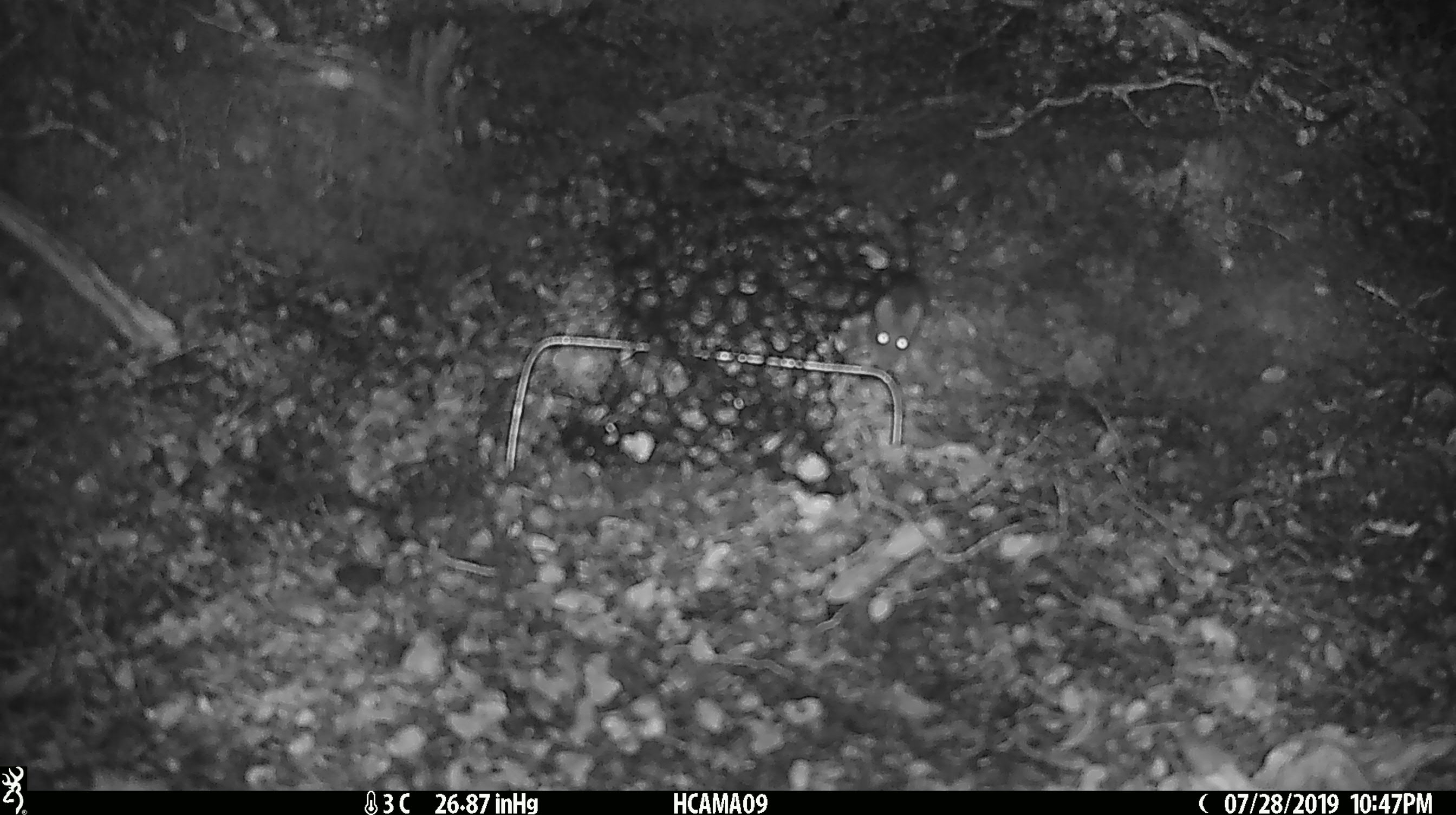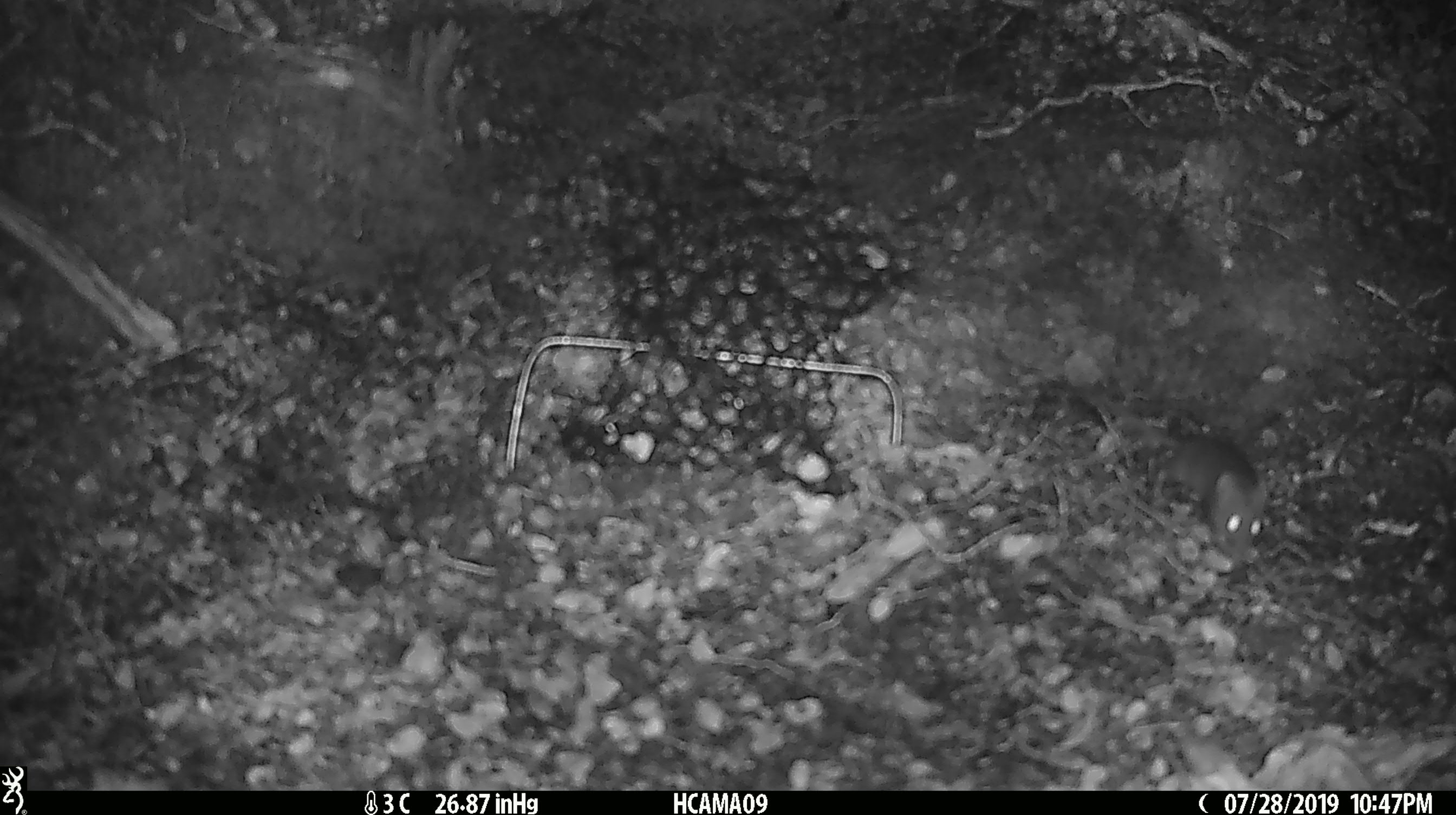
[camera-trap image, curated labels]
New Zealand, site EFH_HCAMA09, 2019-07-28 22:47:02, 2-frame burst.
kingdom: Animalia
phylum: Chordata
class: Mammalia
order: Rodentia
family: Muridae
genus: Mus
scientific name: Mus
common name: mouse